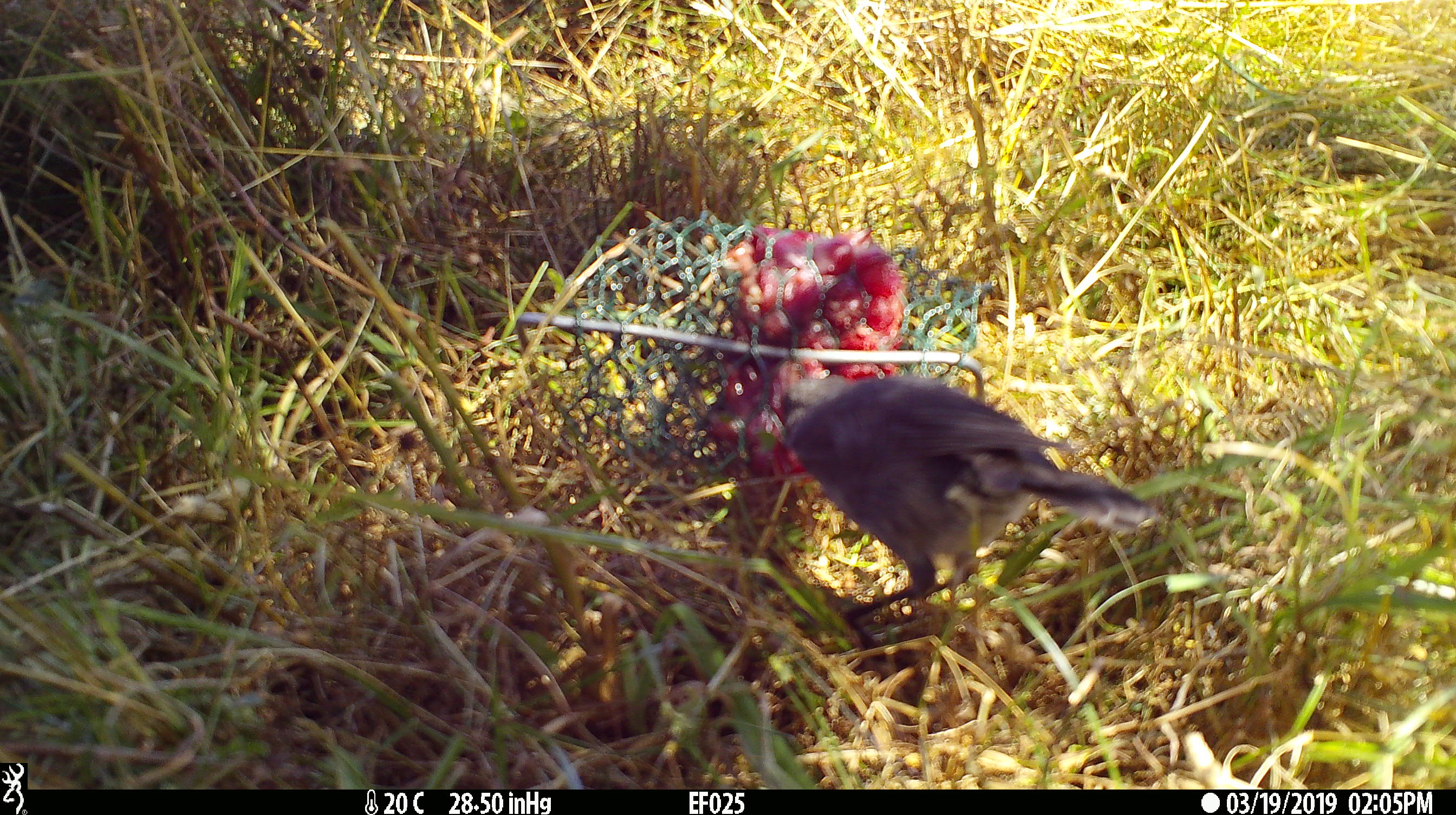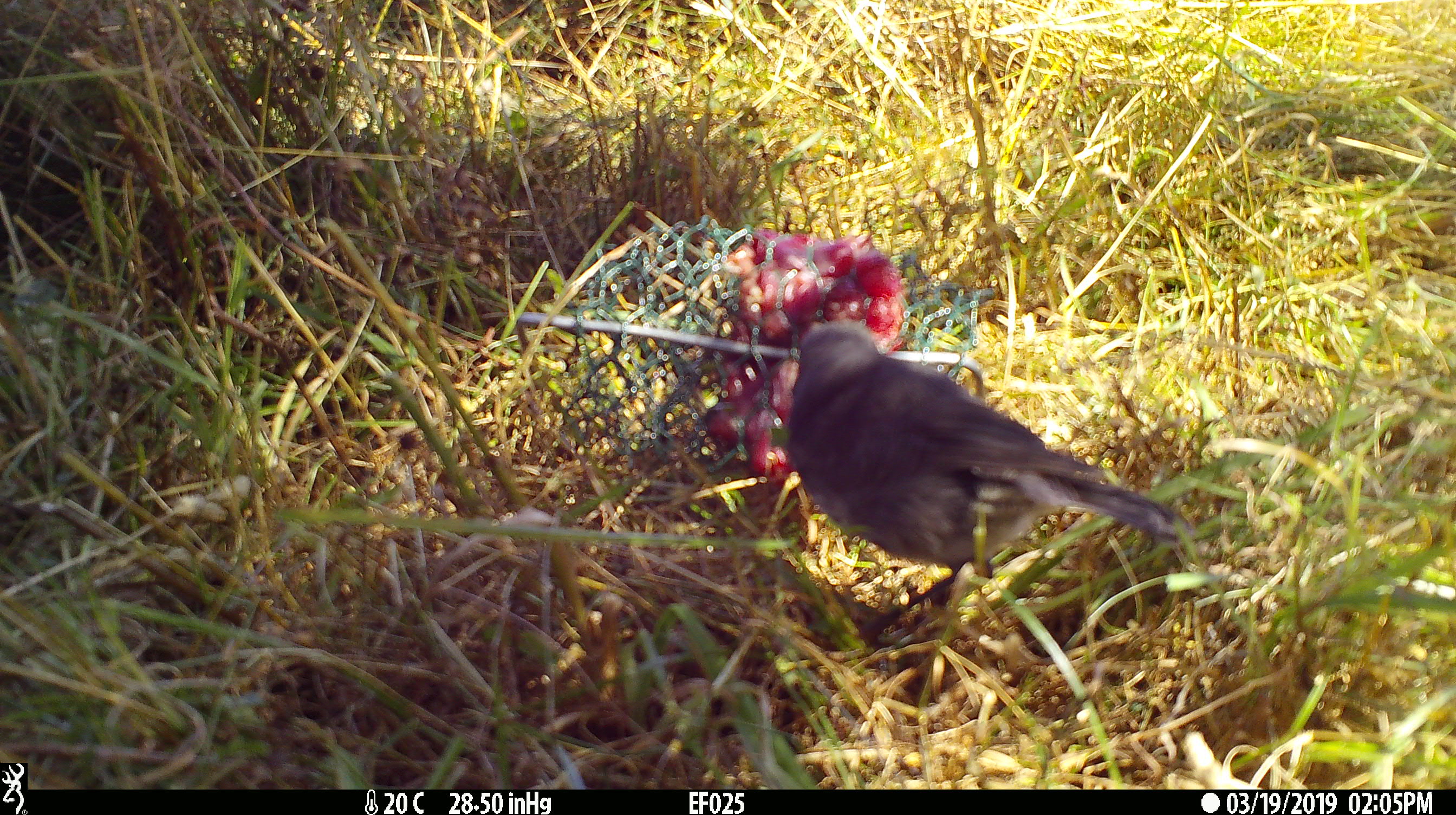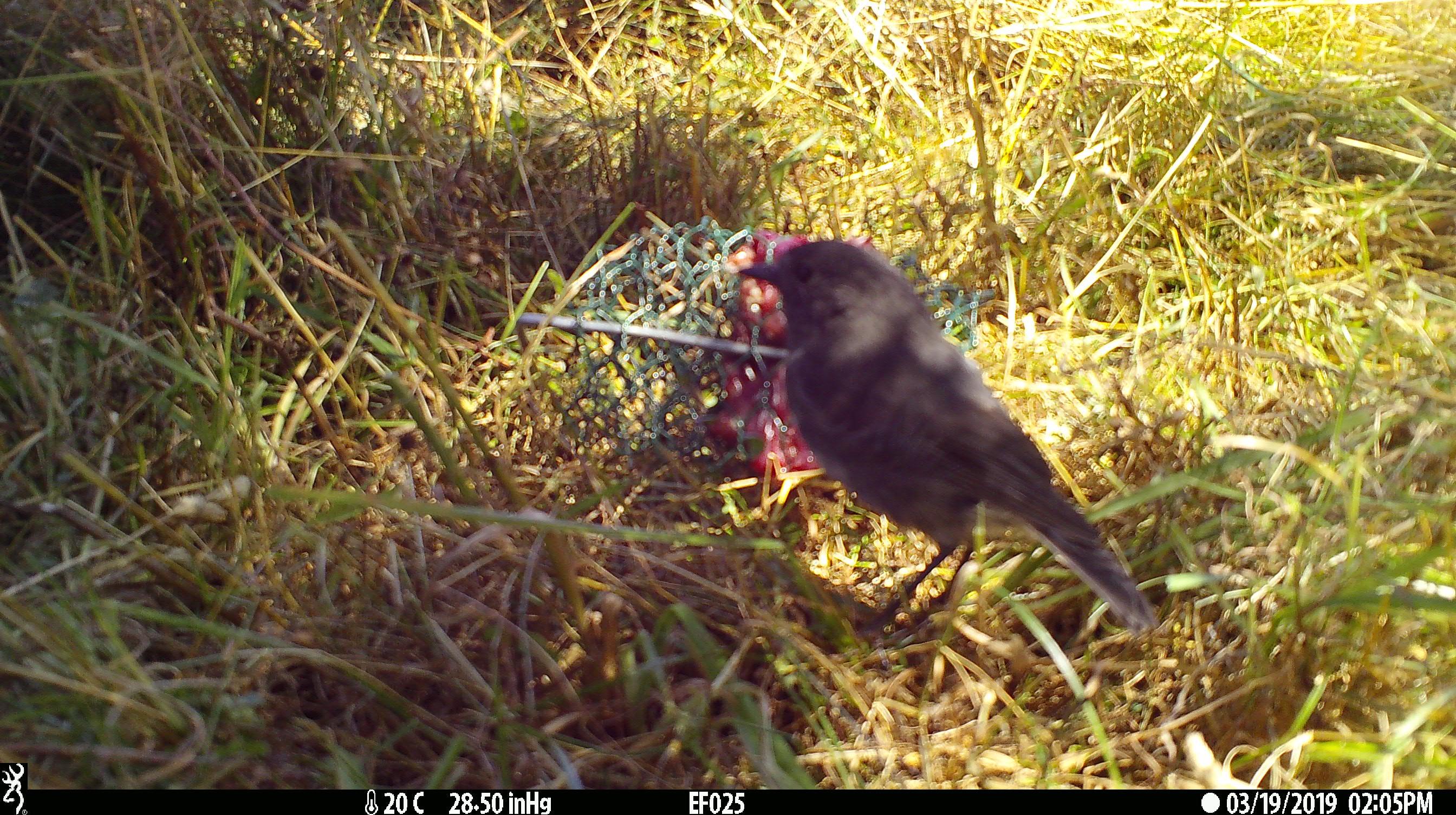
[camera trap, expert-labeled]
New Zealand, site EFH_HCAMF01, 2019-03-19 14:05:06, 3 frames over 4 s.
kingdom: Animalia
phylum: Chordata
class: Aves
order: Passeriformes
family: Petroicidae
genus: Petroica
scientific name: Petroica australis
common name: new zealand robin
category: robin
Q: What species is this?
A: Robin (new zealand robin) (Petroica australis).